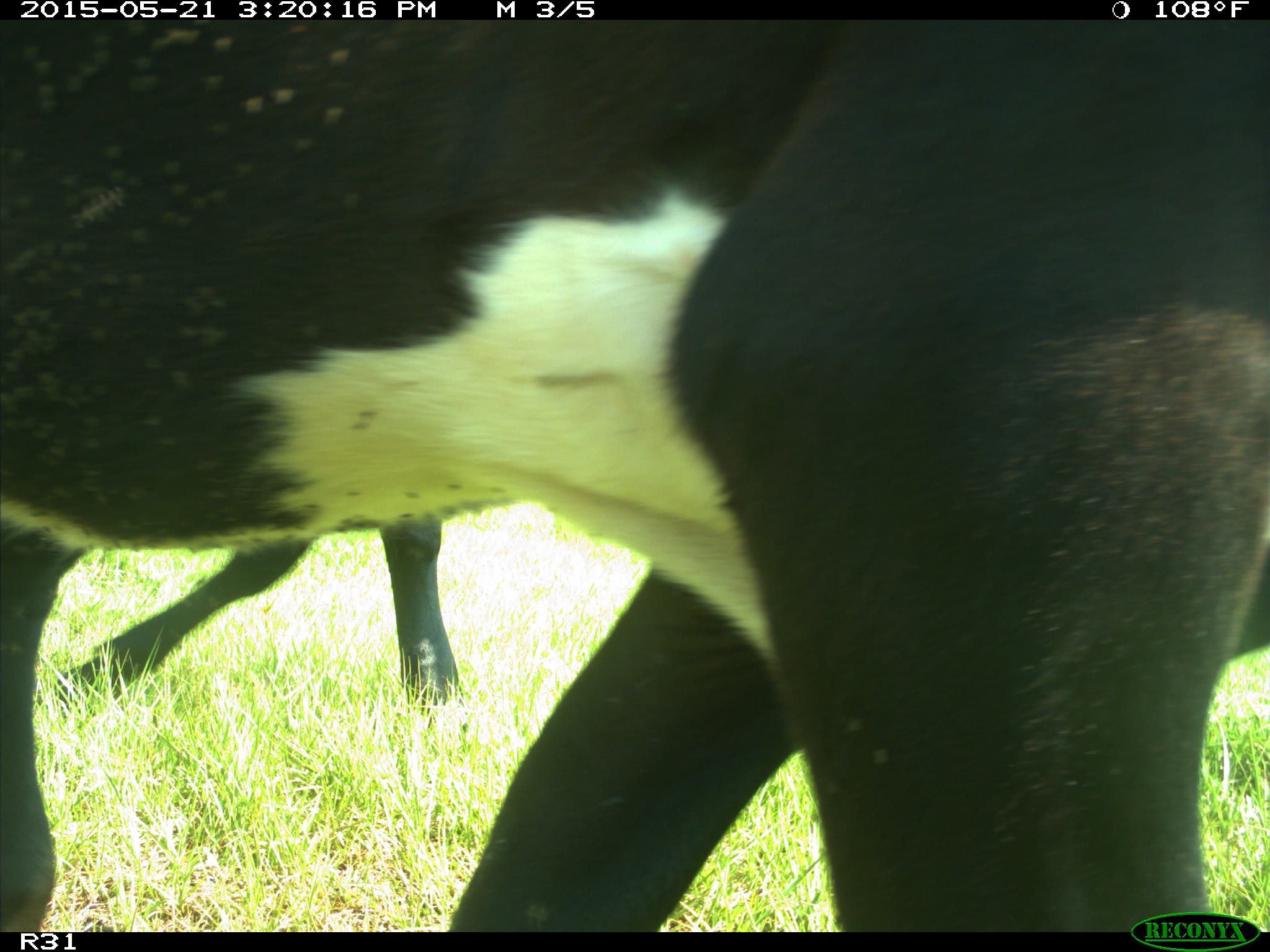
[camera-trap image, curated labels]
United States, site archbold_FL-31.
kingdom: Animalia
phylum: Chordata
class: Mammalia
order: Artiodactyla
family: Bovidae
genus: Bos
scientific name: Bos taurus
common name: domestic cow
Bos taurus (domestic cow).